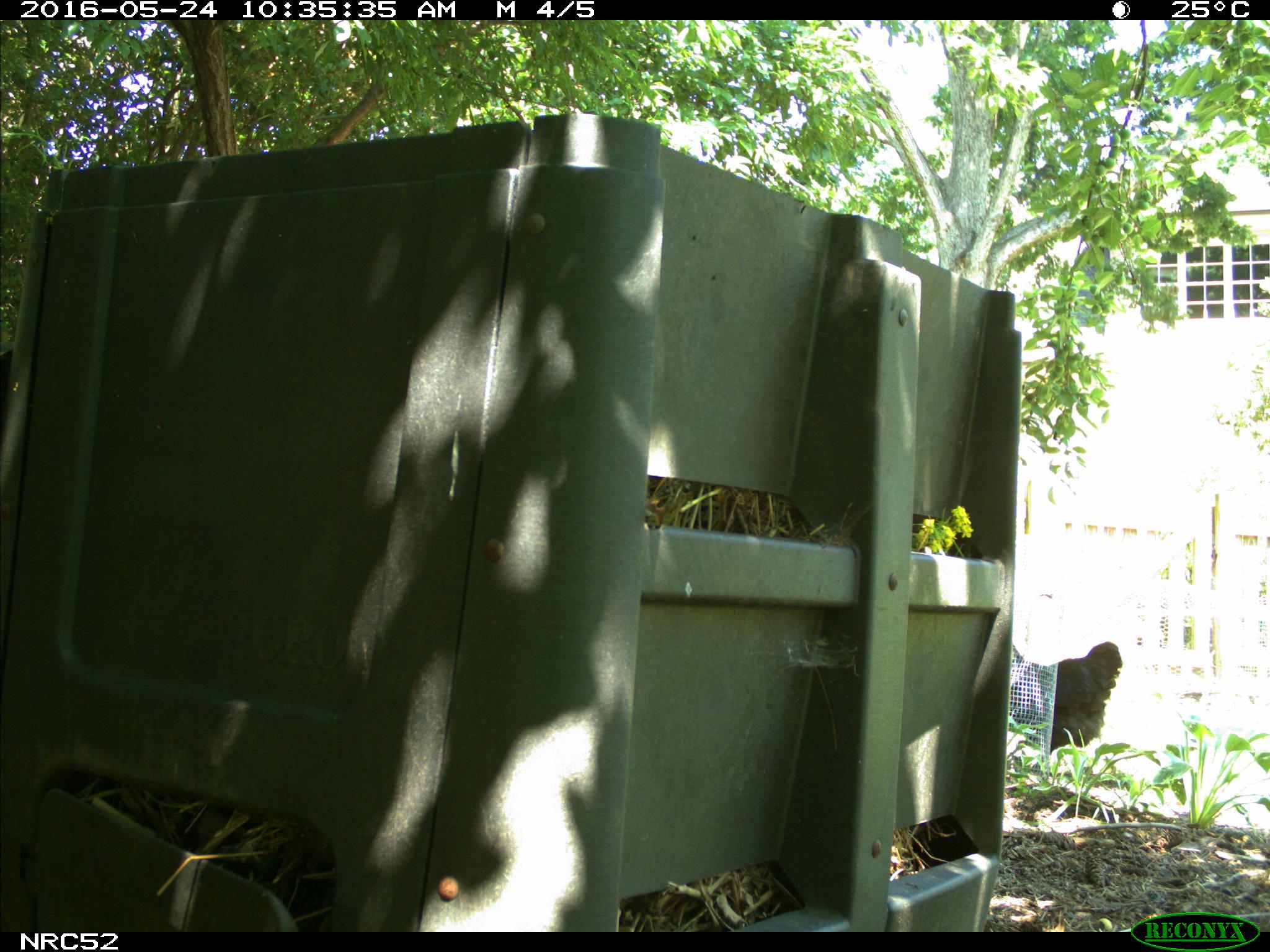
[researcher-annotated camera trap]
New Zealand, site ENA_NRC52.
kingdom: Animalia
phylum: Chordata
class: Aves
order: Galliformes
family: Phasianidae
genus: Gallus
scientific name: Gallus gallus domesticus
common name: chicken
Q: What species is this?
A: Chicken (Gallus gallus domesticus).